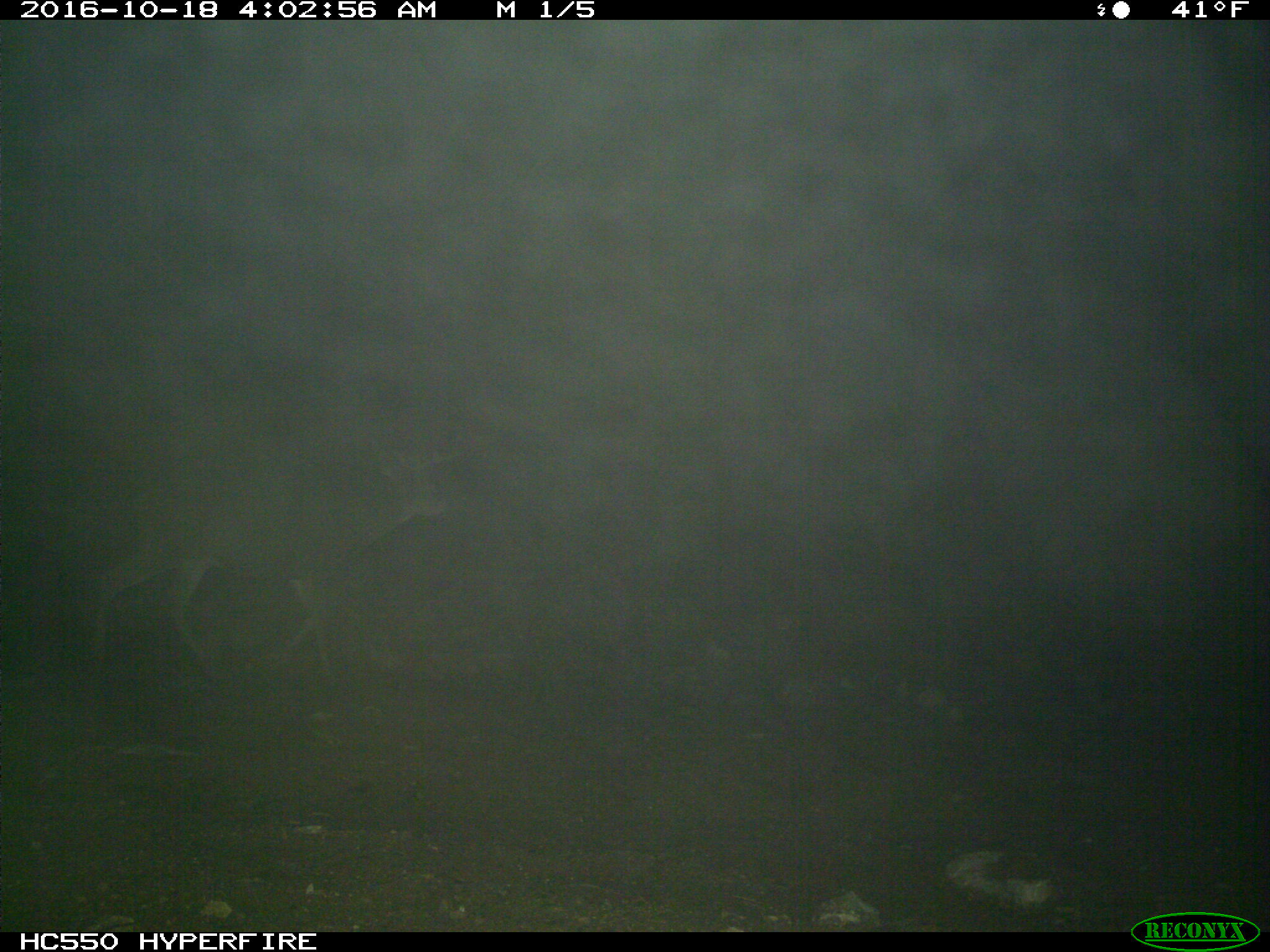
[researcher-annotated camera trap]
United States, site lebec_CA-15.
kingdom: Animalia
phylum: Chordata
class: Mammalia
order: Artiodactyla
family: Cervidae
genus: Odocoileus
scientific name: Odocoileus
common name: deer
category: unidentified deer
Unidentified deer (deer) (Odocoileus).